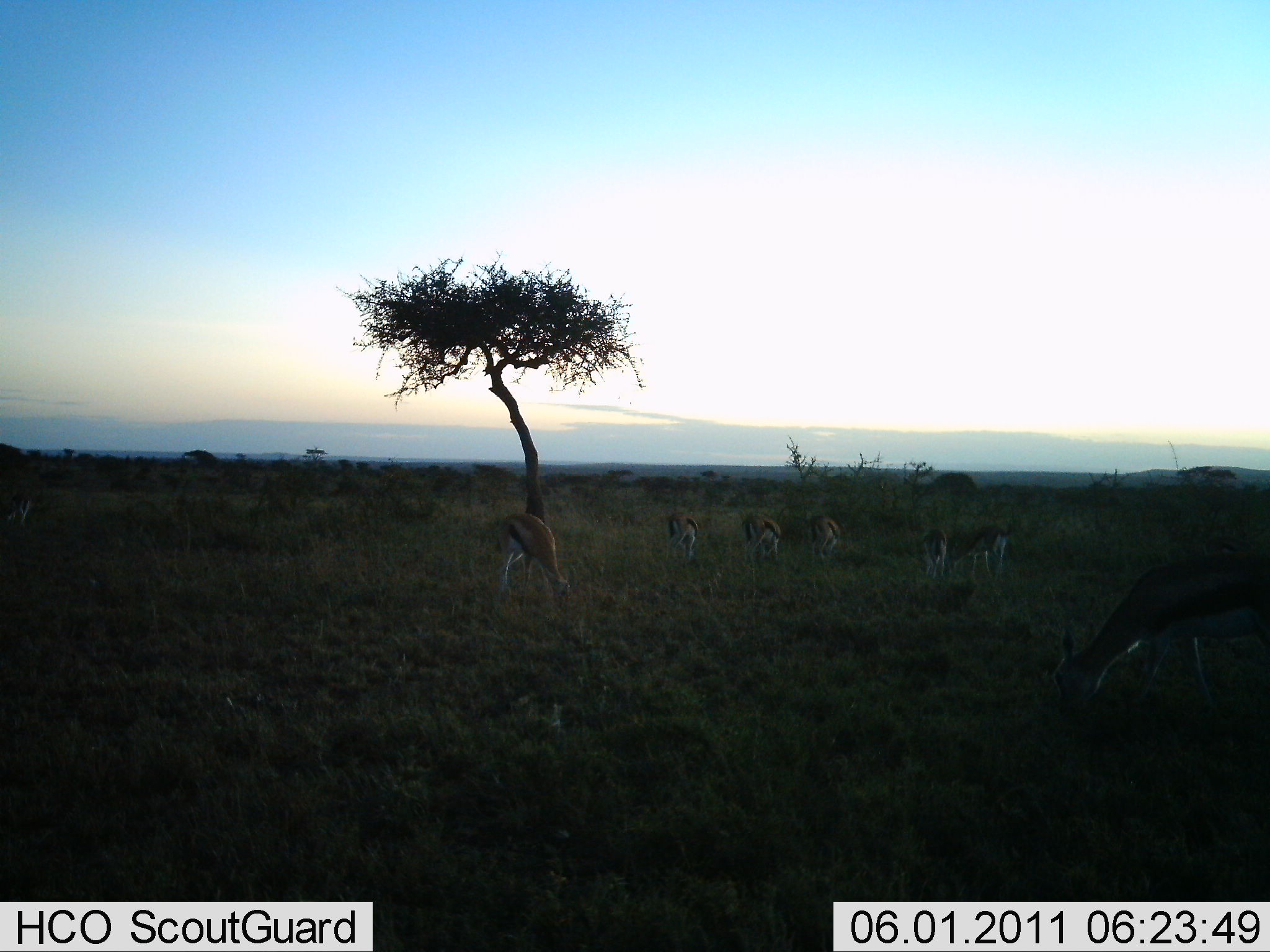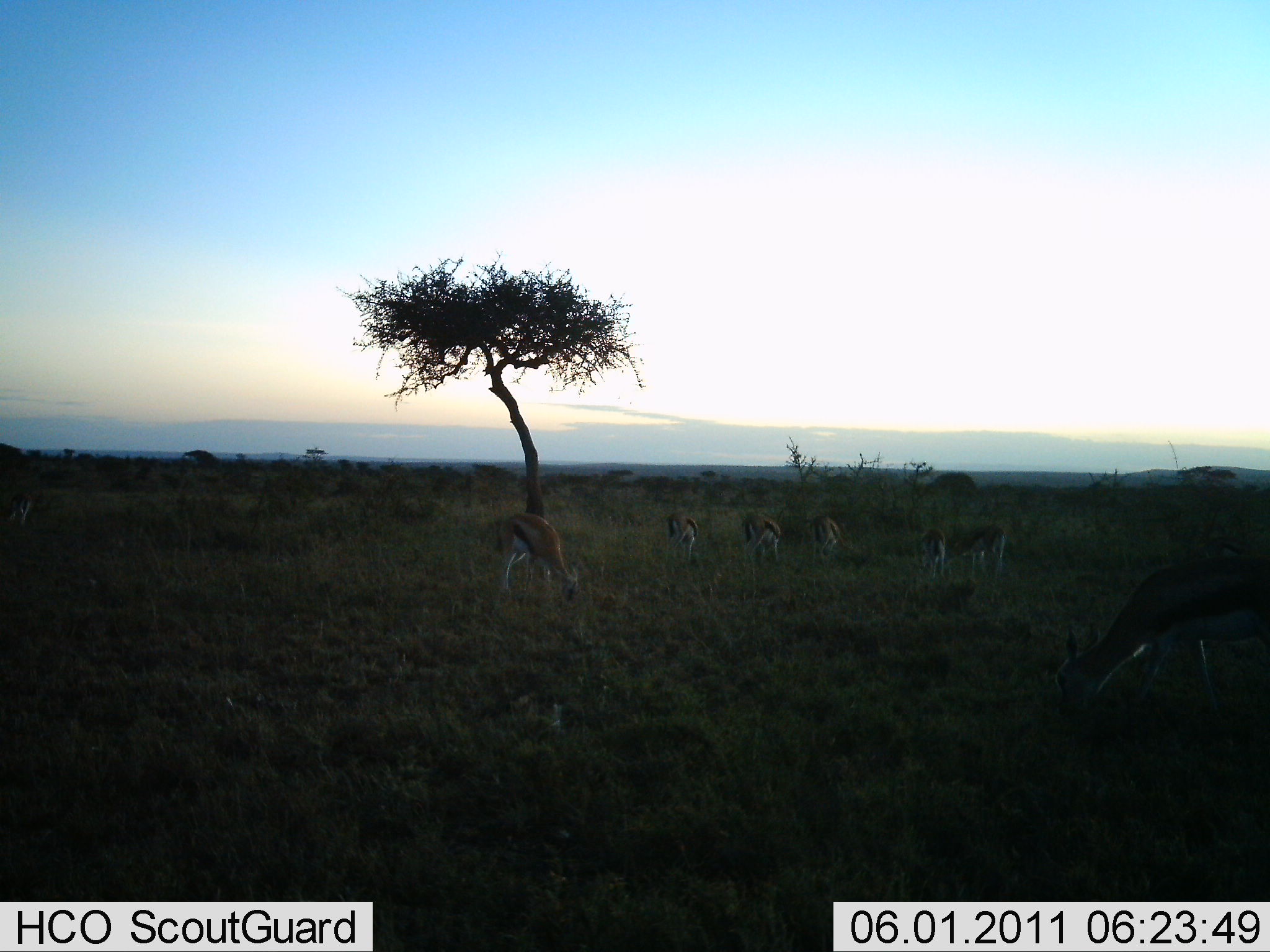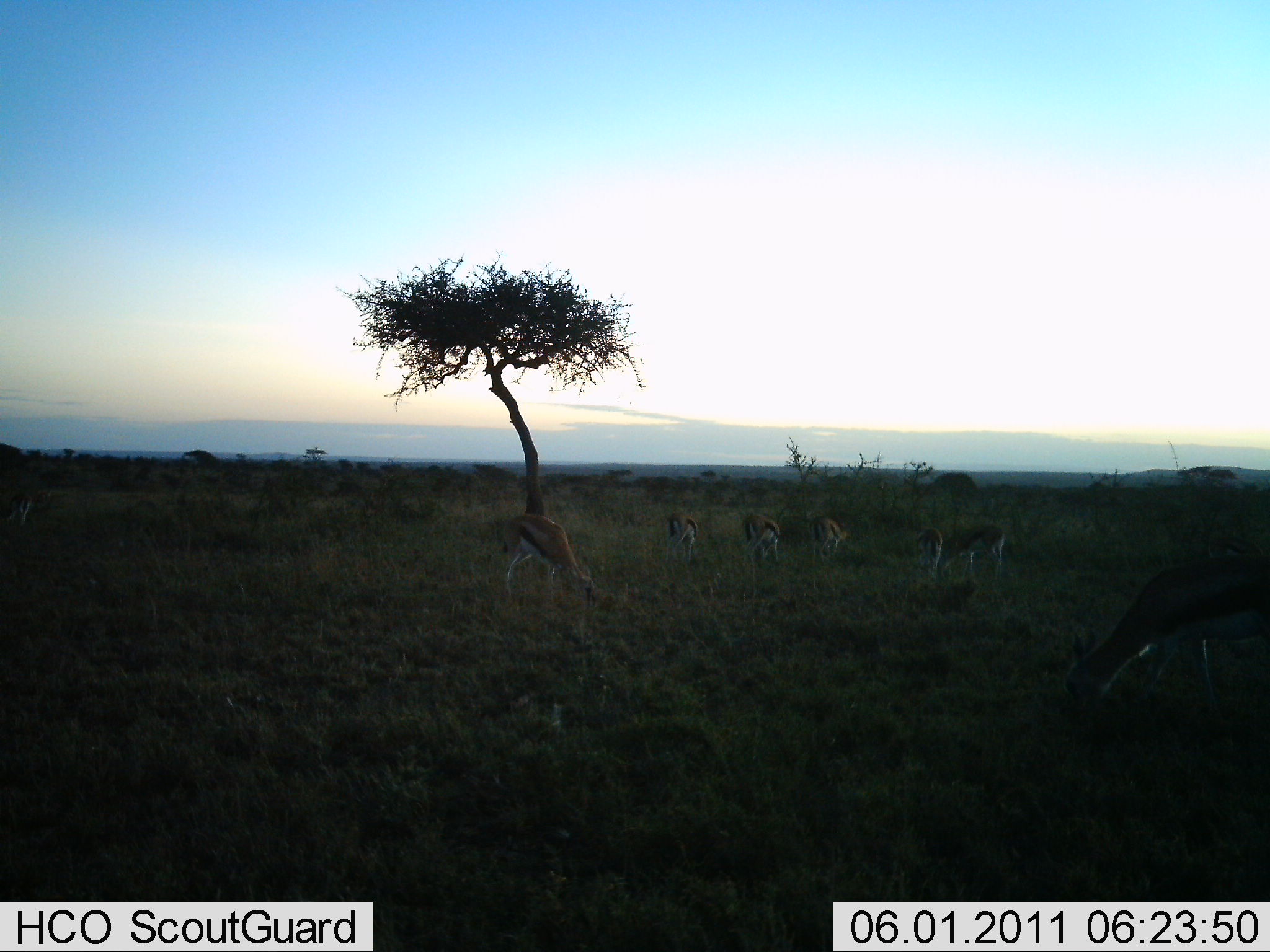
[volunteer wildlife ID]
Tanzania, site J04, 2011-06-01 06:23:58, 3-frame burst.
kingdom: Animalia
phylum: Chordata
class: Mammalia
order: Artiodactyla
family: Bovidae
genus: Eudorcas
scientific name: Eudorcas thomsonii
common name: thomson's gazelle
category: gazellethomsons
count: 7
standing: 31%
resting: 0%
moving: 0%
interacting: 0%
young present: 0%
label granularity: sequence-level